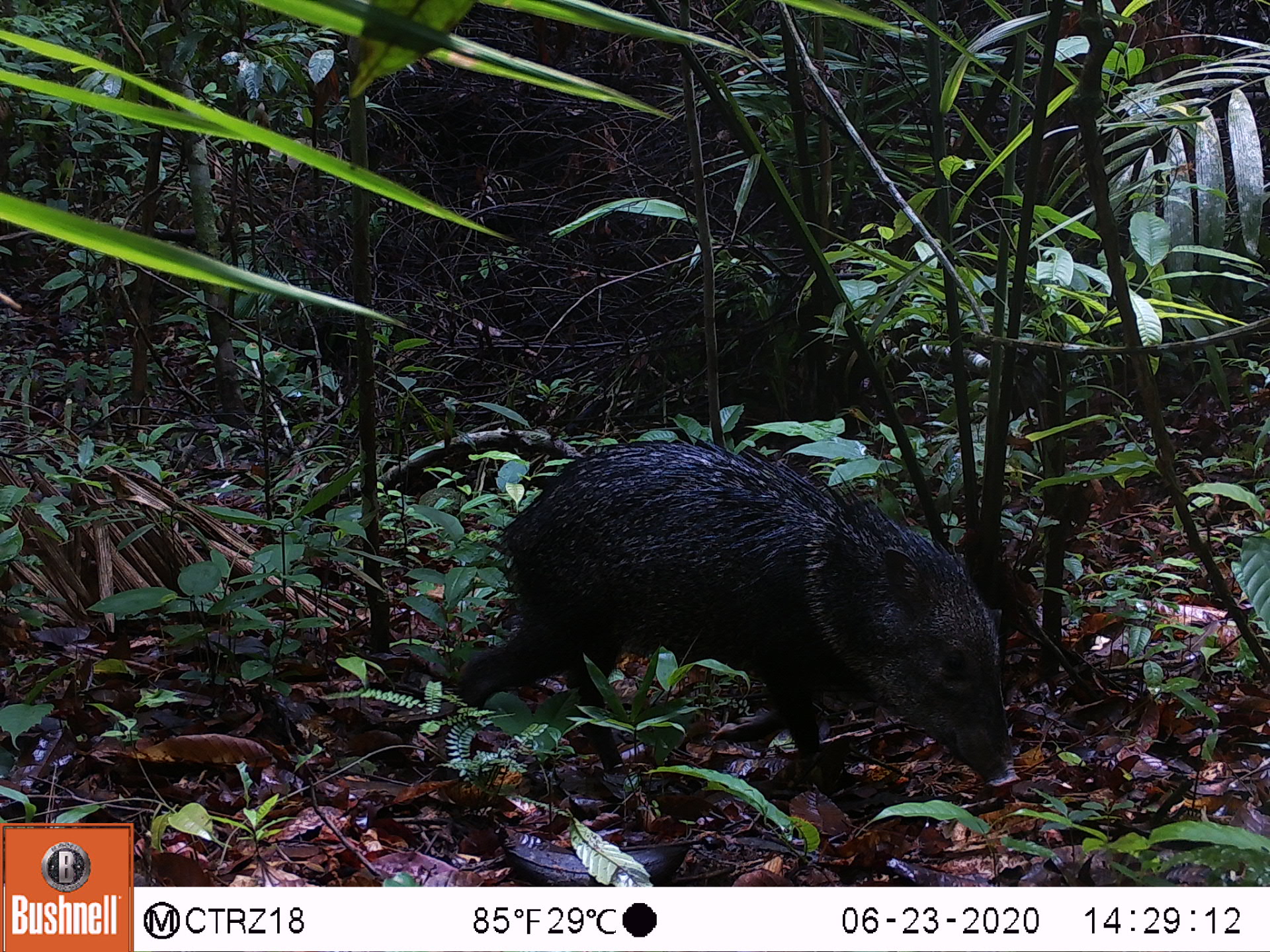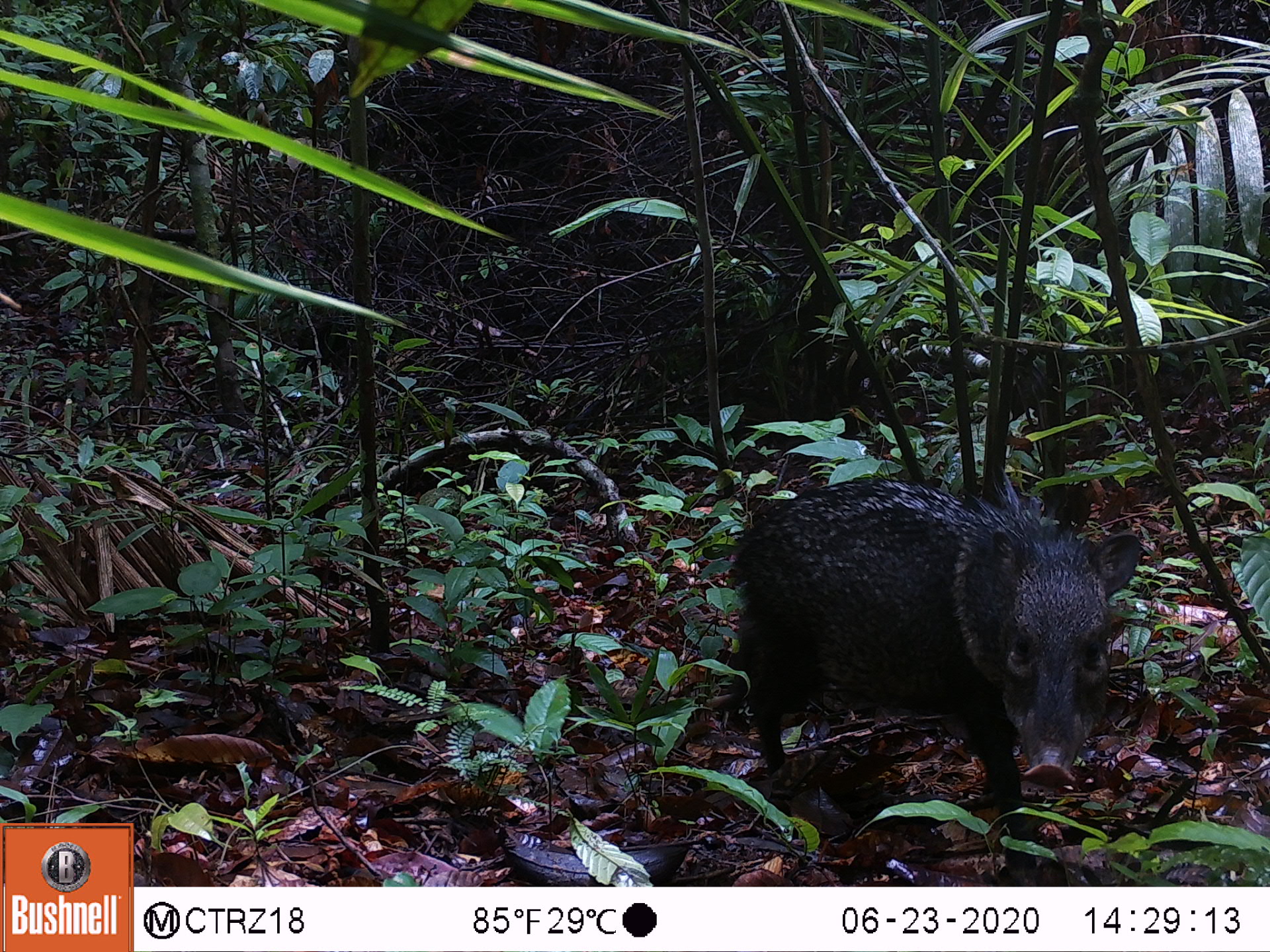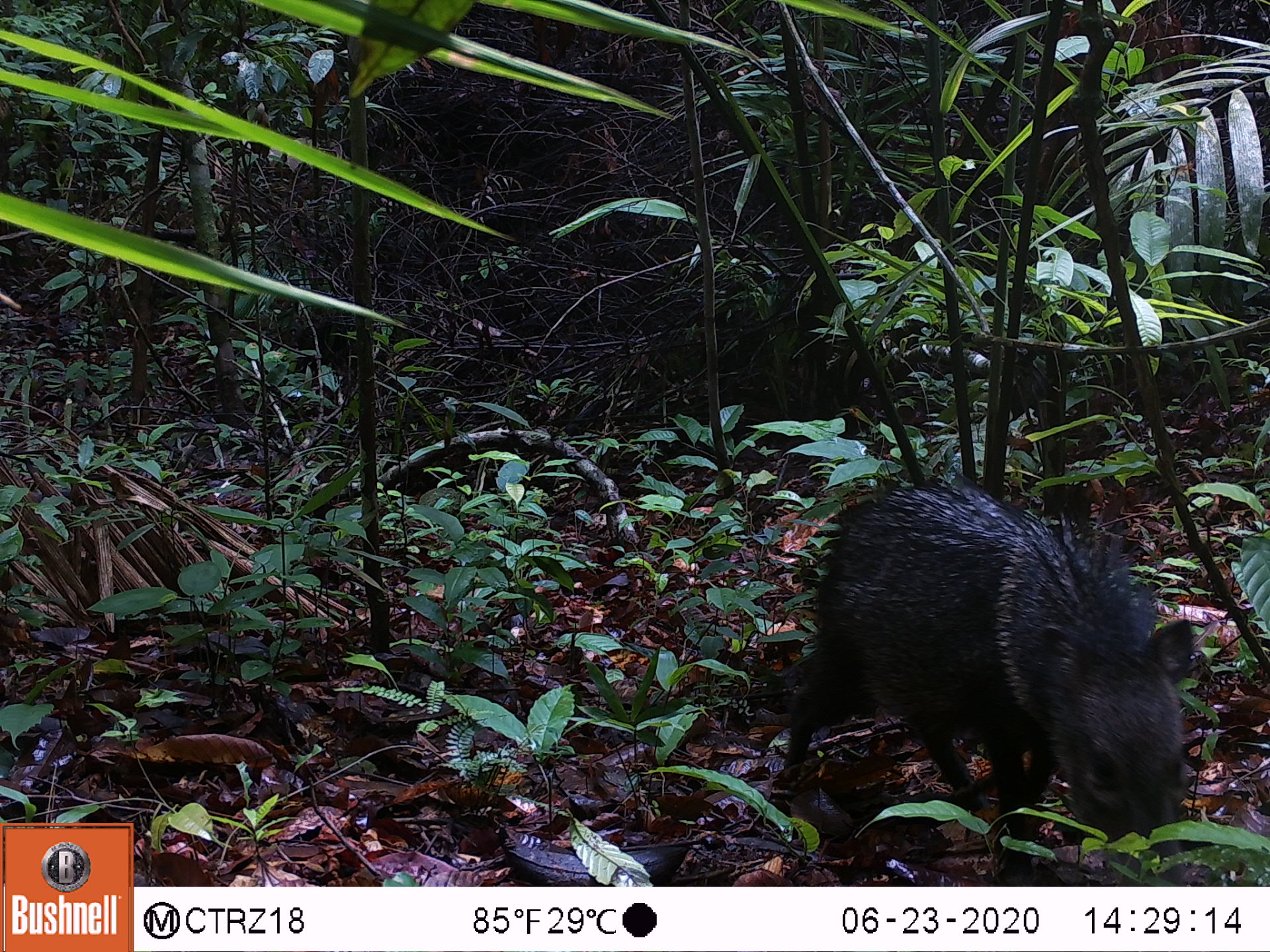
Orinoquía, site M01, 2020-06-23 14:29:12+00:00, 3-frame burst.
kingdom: Animalia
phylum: Chordata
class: Mammalia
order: Artiodactyla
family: Tayassuidae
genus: Pecari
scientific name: Pecari tajacu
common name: collared peccary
Collared peccary (Pecari tajacu).